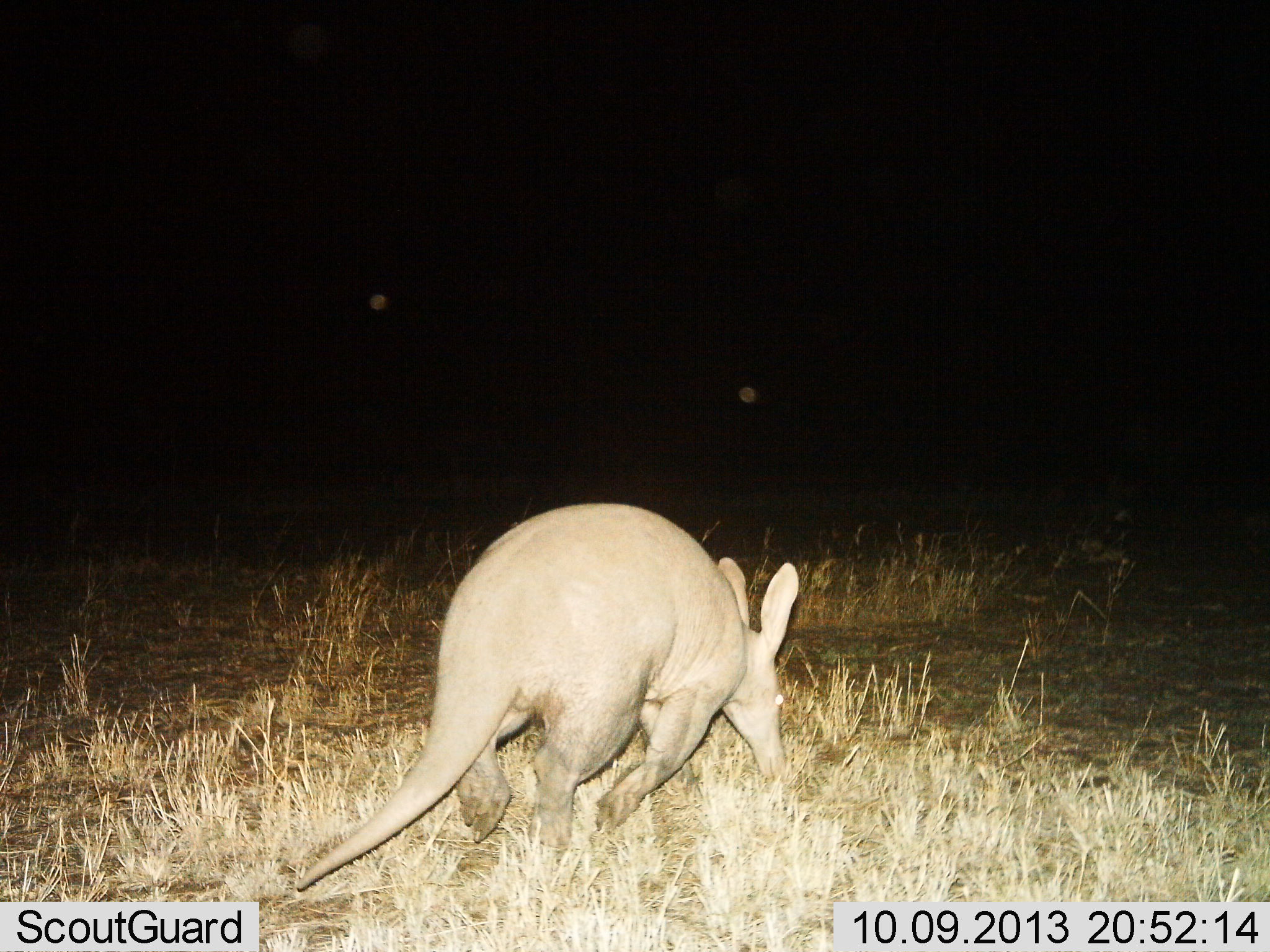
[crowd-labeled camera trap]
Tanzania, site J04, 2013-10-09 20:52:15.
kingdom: Animalia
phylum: Chordata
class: Mammalia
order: Tubulidentata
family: Orycteropodidae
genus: Orycteropus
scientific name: Orycteropus afer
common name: aardvark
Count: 1.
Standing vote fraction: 10%.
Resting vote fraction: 5%.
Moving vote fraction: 100%.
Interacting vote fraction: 5%.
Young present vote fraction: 0%.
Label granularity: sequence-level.